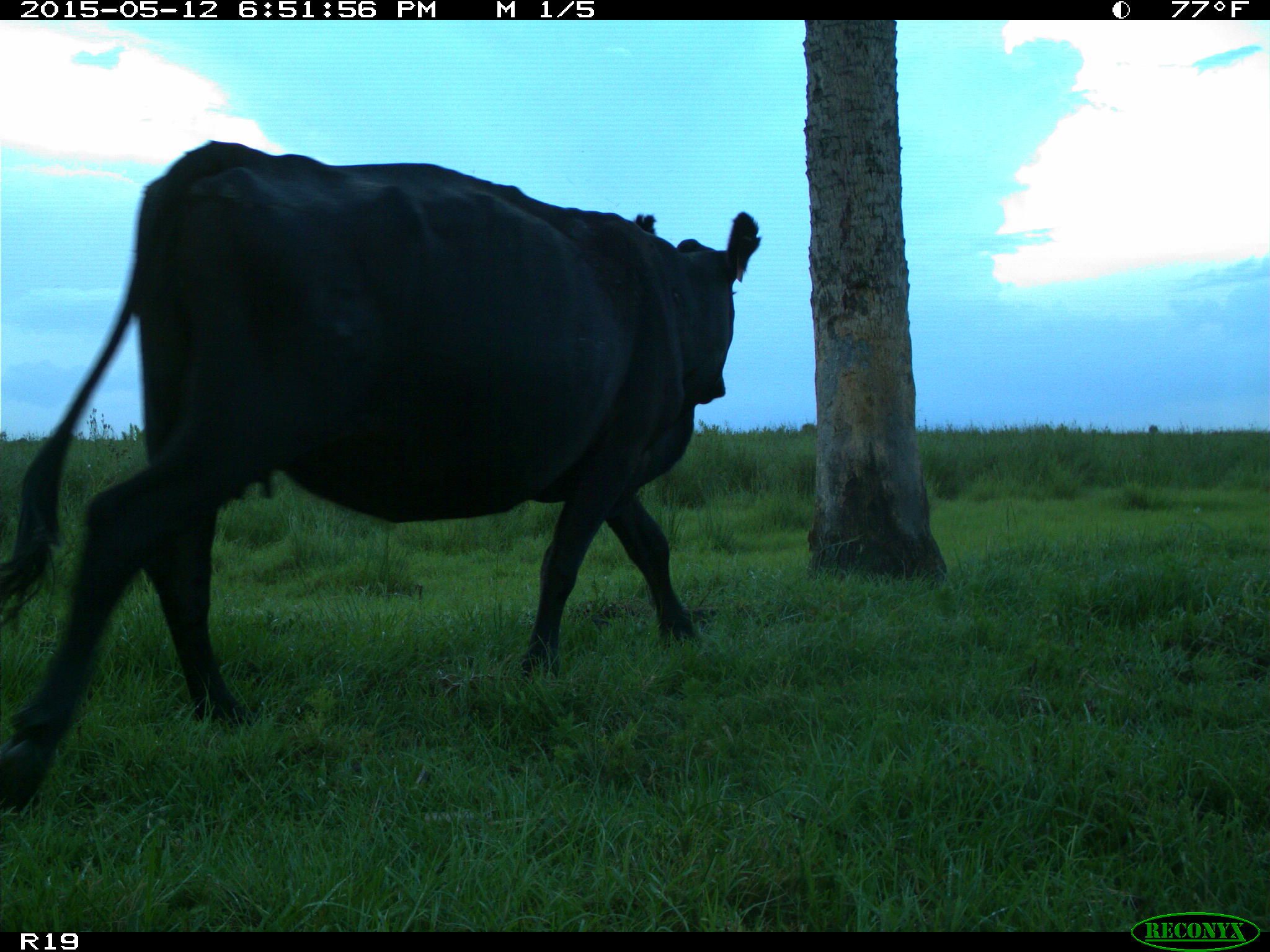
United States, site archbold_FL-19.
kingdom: Animalia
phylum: Chordata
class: Mammalia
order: Artiodactyla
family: Bovidae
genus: Bos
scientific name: Bos taurus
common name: domestic cow